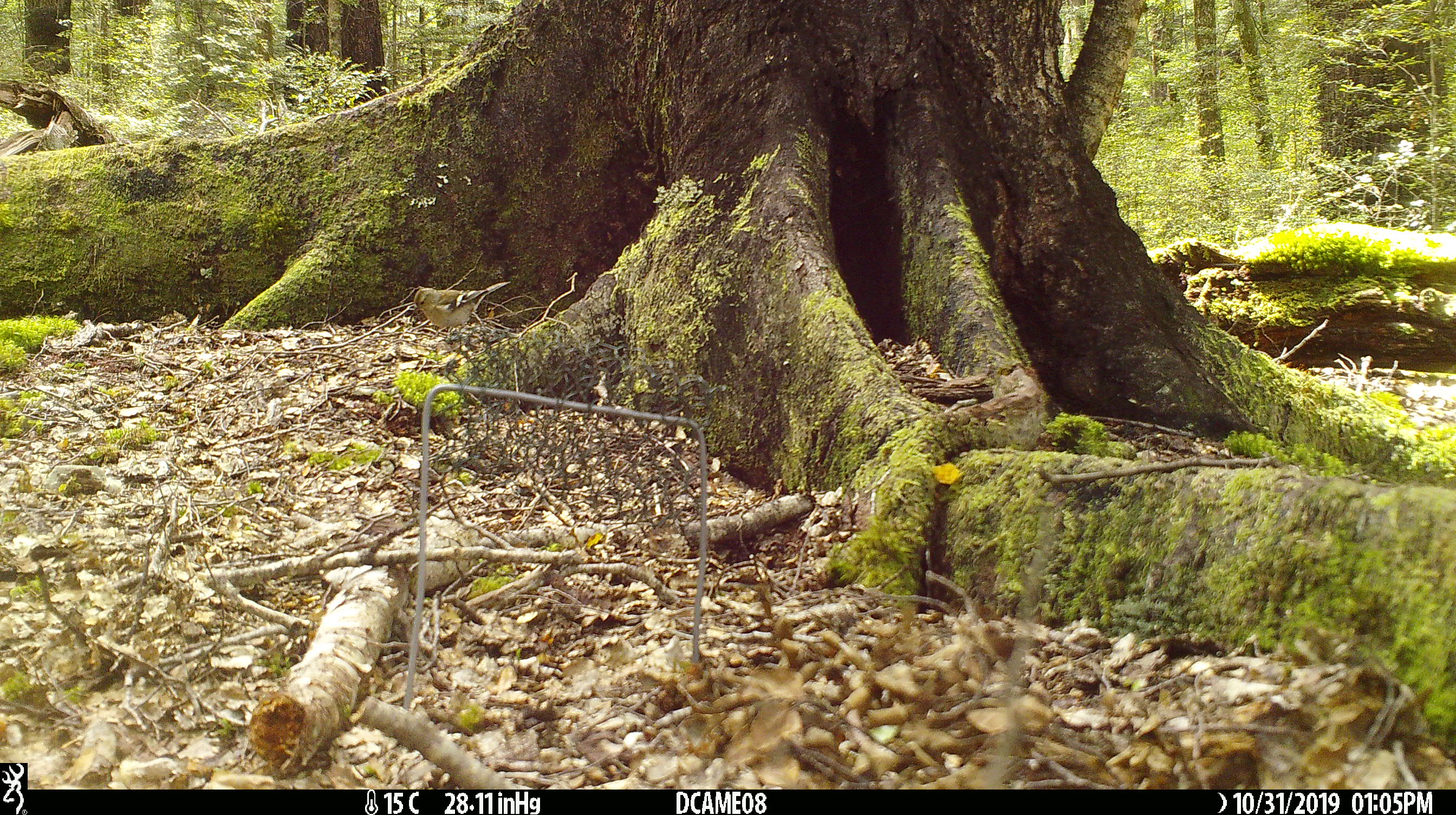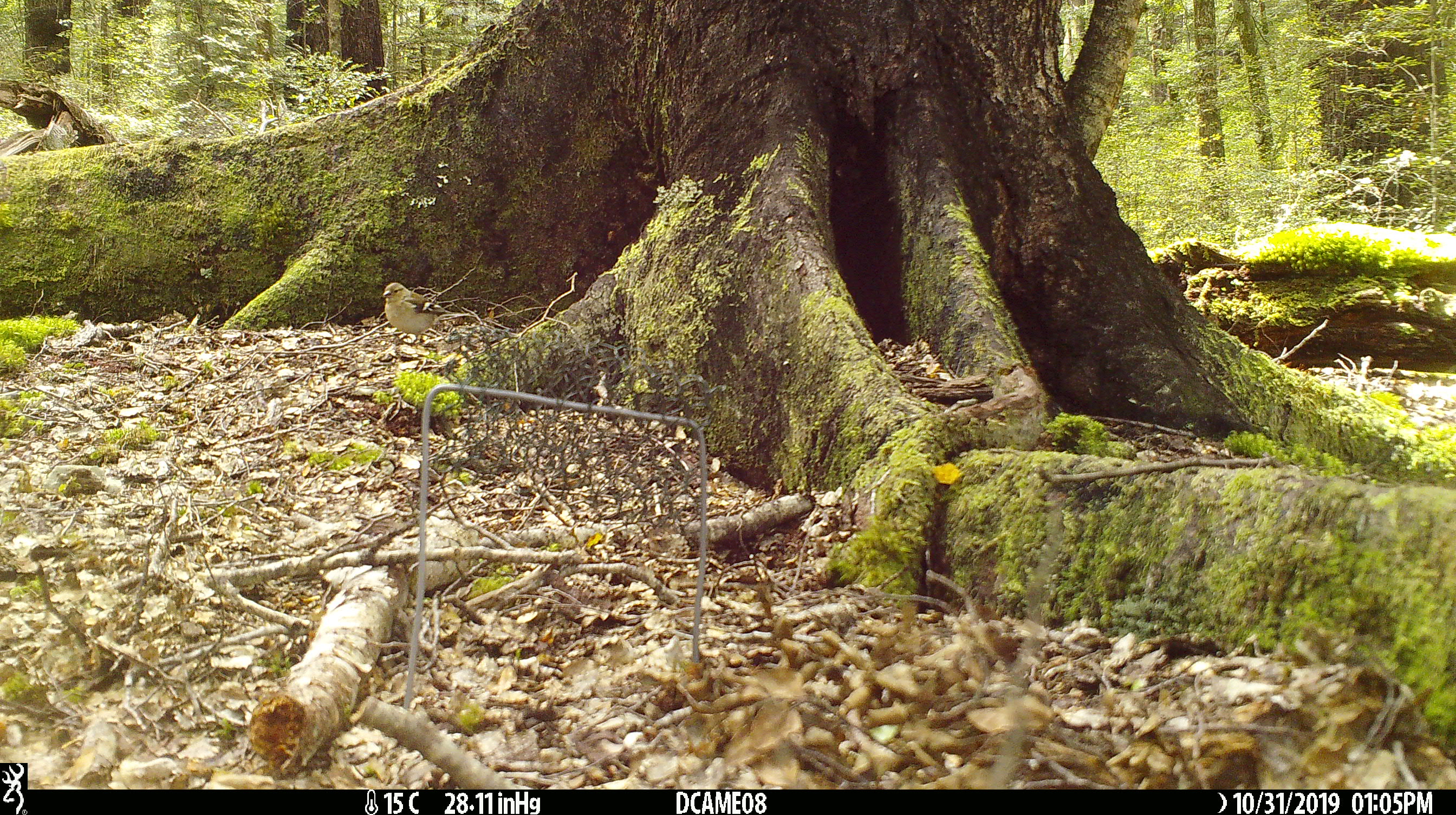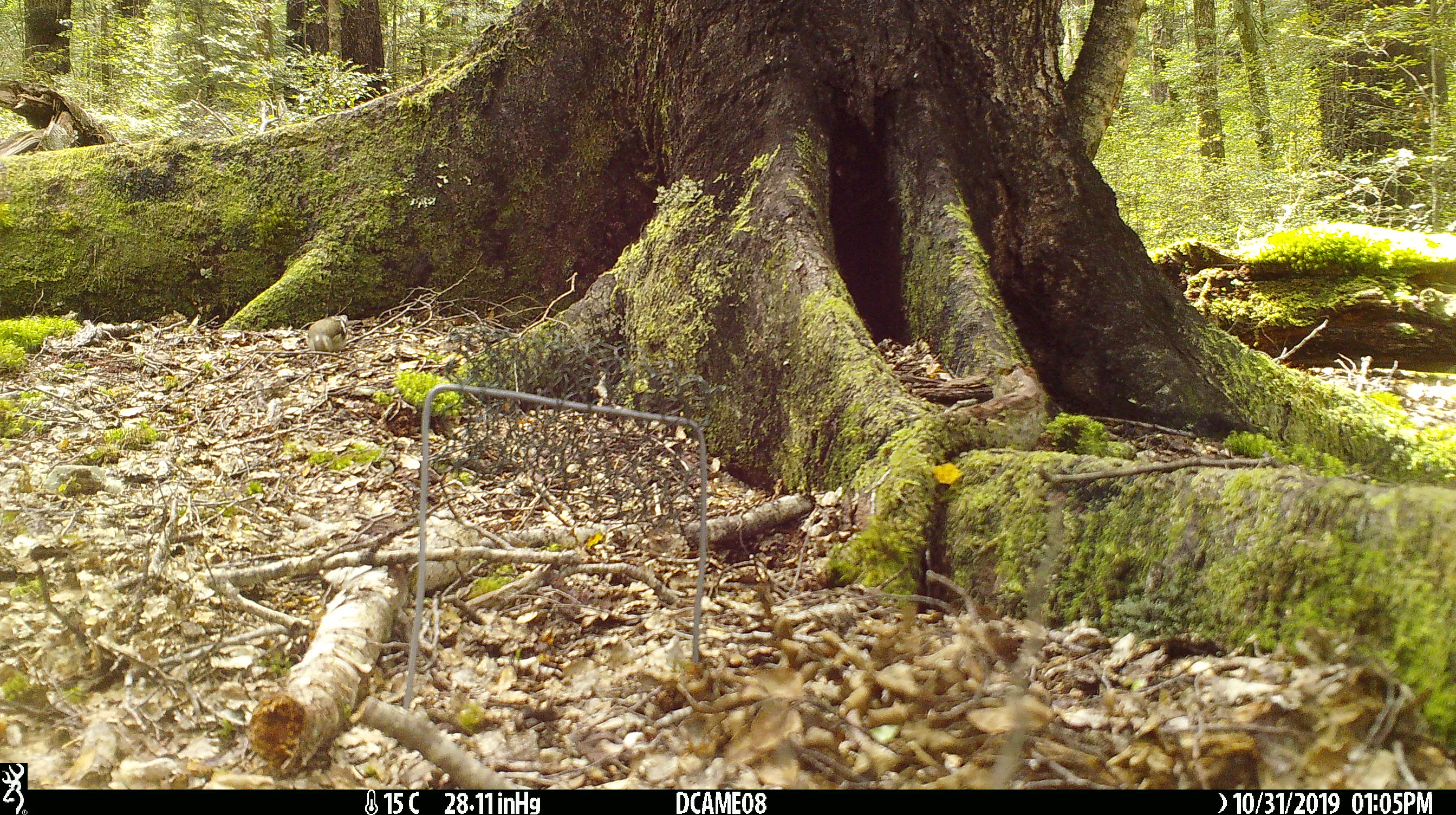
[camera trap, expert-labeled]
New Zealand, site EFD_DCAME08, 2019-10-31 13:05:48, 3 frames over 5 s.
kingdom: Animalia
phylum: Chordata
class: Aves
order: Passeriformes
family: Fringillidae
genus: Fringilla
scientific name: Fringilla coelebs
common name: common chaffinch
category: chaffinch